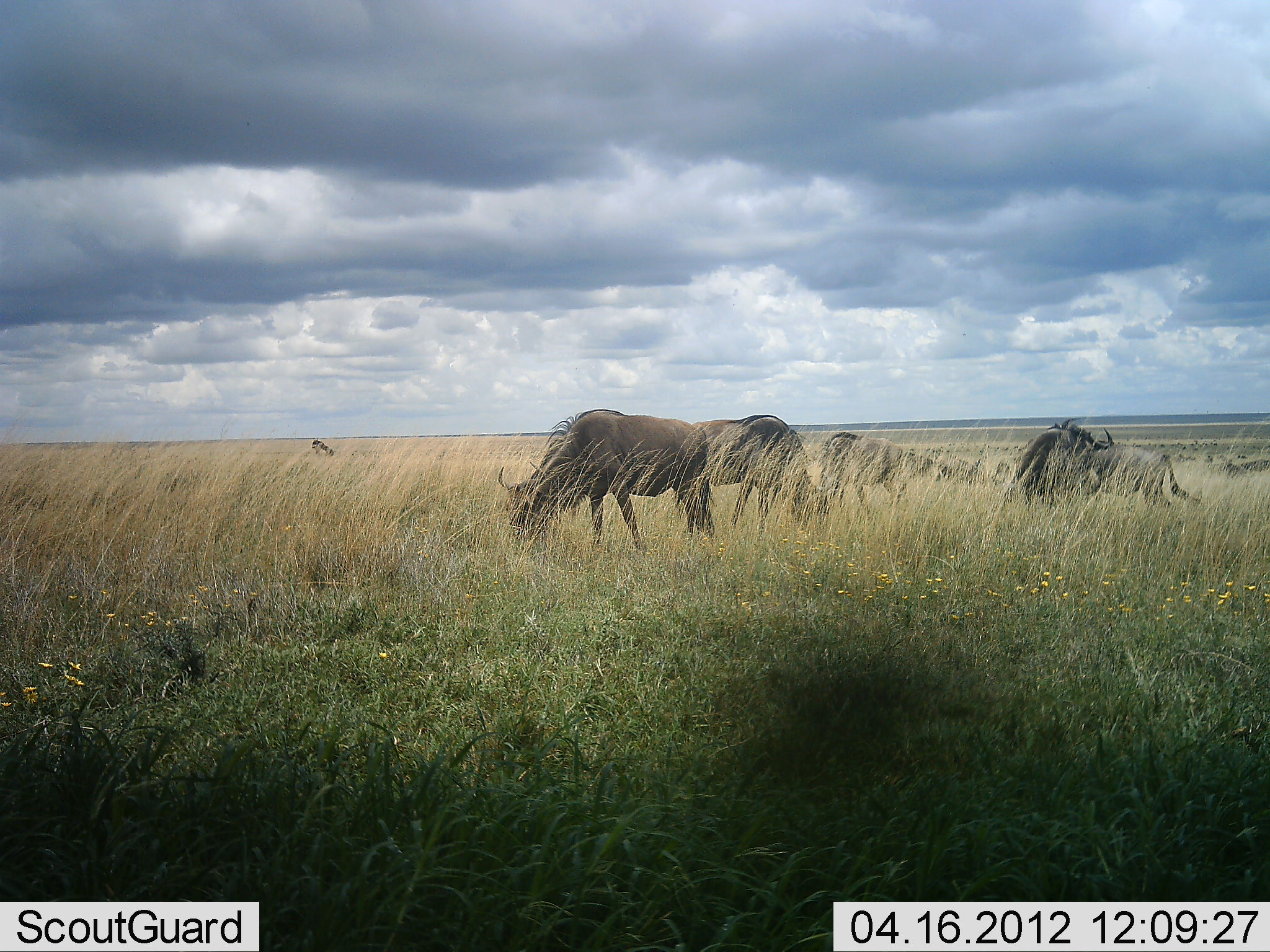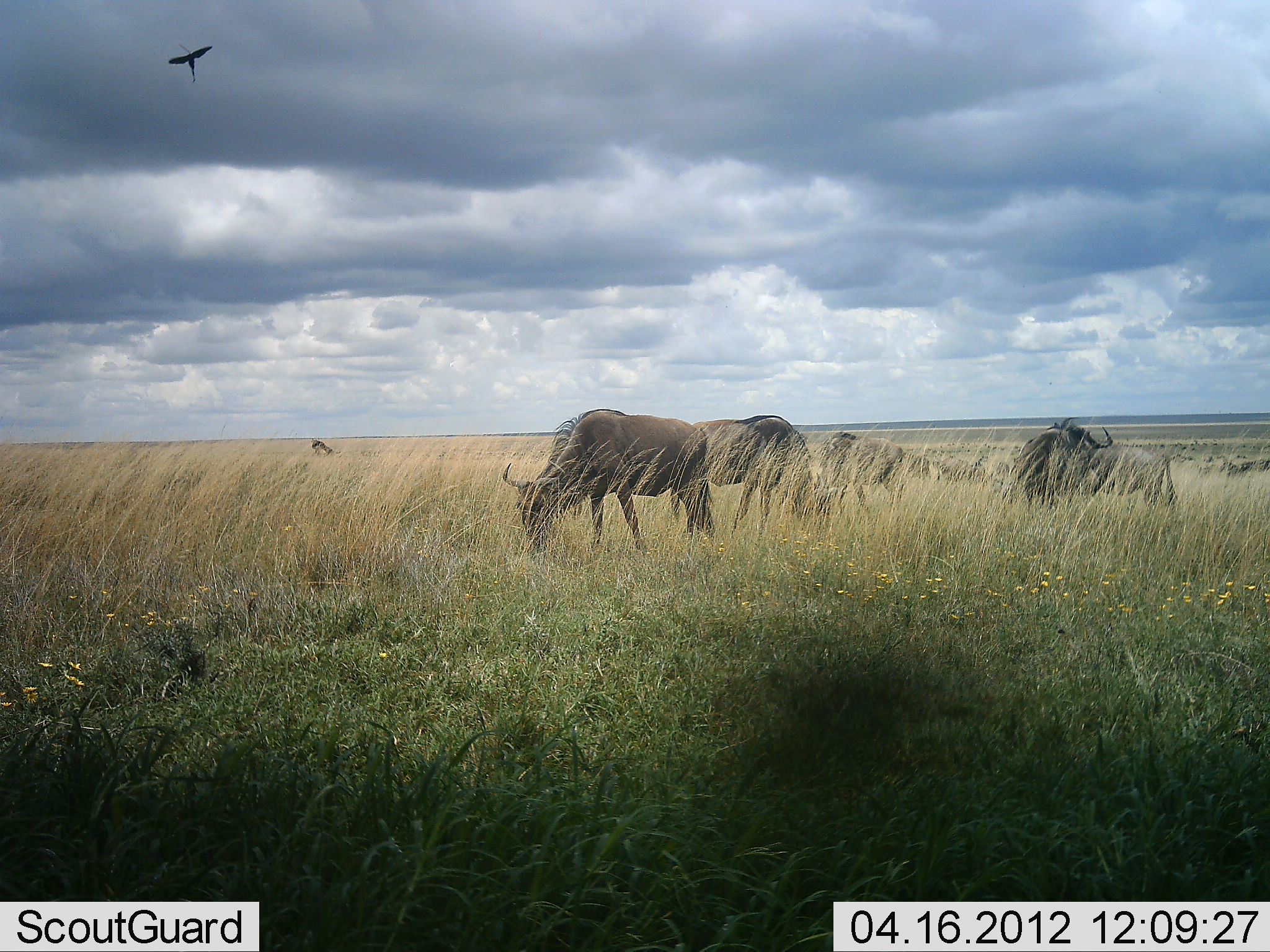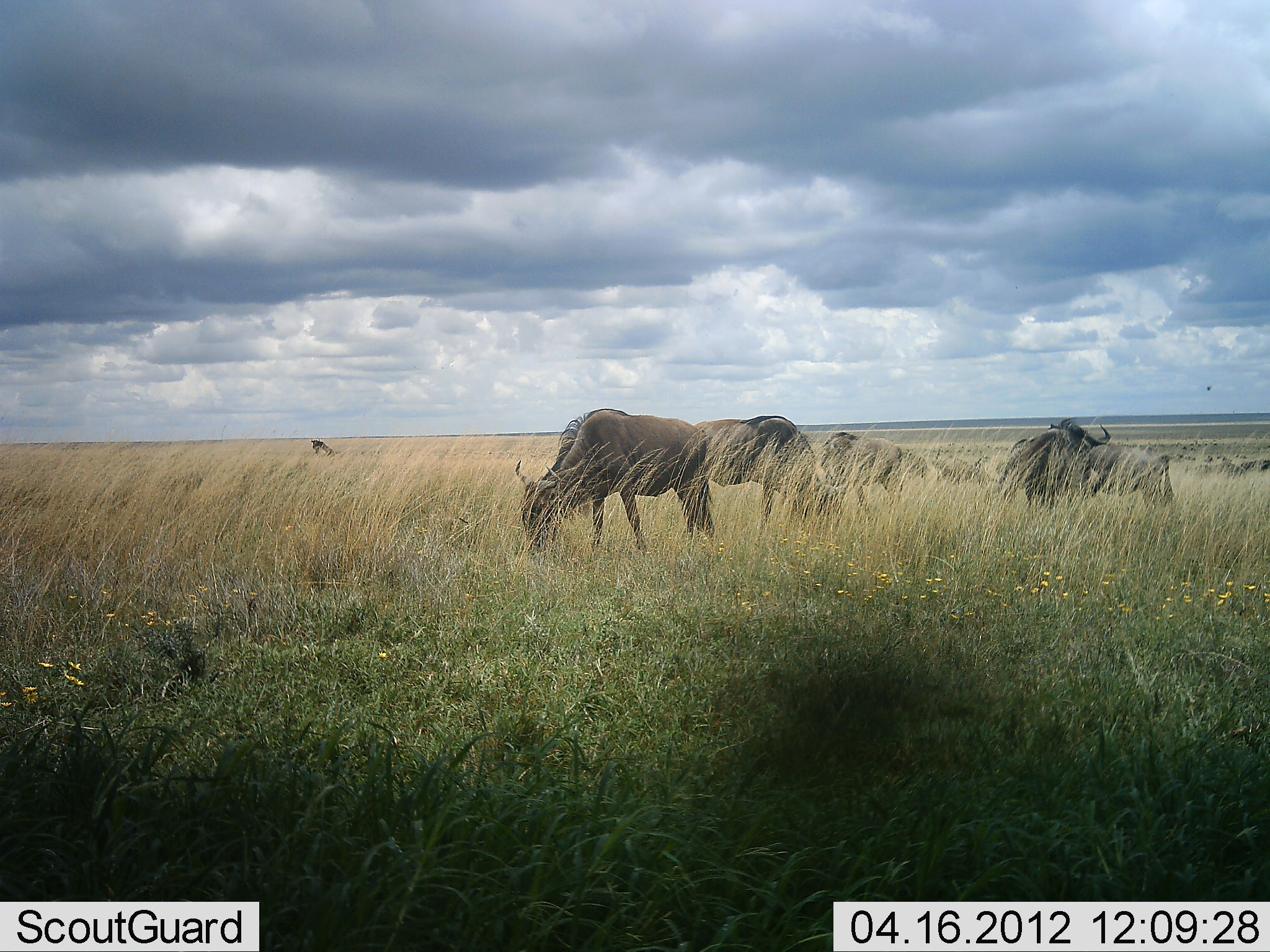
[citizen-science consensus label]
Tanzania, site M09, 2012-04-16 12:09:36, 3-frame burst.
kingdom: Animalia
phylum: Chordata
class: Aves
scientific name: Aves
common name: bird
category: otherbird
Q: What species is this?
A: Otherbird (bird) (Aves).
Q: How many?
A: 1.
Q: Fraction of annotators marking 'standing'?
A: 0%.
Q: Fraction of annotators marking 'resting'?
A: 0%.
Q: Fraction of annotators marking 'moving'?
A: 100%.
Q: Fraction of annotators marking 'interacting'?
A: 0%.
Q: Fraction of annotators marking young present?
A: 0%.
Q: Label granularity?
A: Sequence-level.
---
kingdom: Animalia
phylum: Chordata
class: Mammalia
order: Artiodactyla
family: Bovidae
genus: Connochaetes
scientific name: Connochaetes taurinus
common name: blue wildebeest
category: wildebeest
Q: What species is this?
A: Wildebeest (blue wildebeest) (Connochaetes taurinus).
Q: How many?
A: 6.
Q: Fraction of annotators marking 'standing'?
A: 35%.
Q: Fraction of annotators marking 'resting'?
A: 0%.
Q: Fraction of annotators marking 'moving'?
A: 10%.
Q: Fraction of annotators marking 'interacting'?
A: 3%.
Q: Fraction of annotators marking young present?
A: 6%.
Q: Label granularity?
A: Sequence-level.